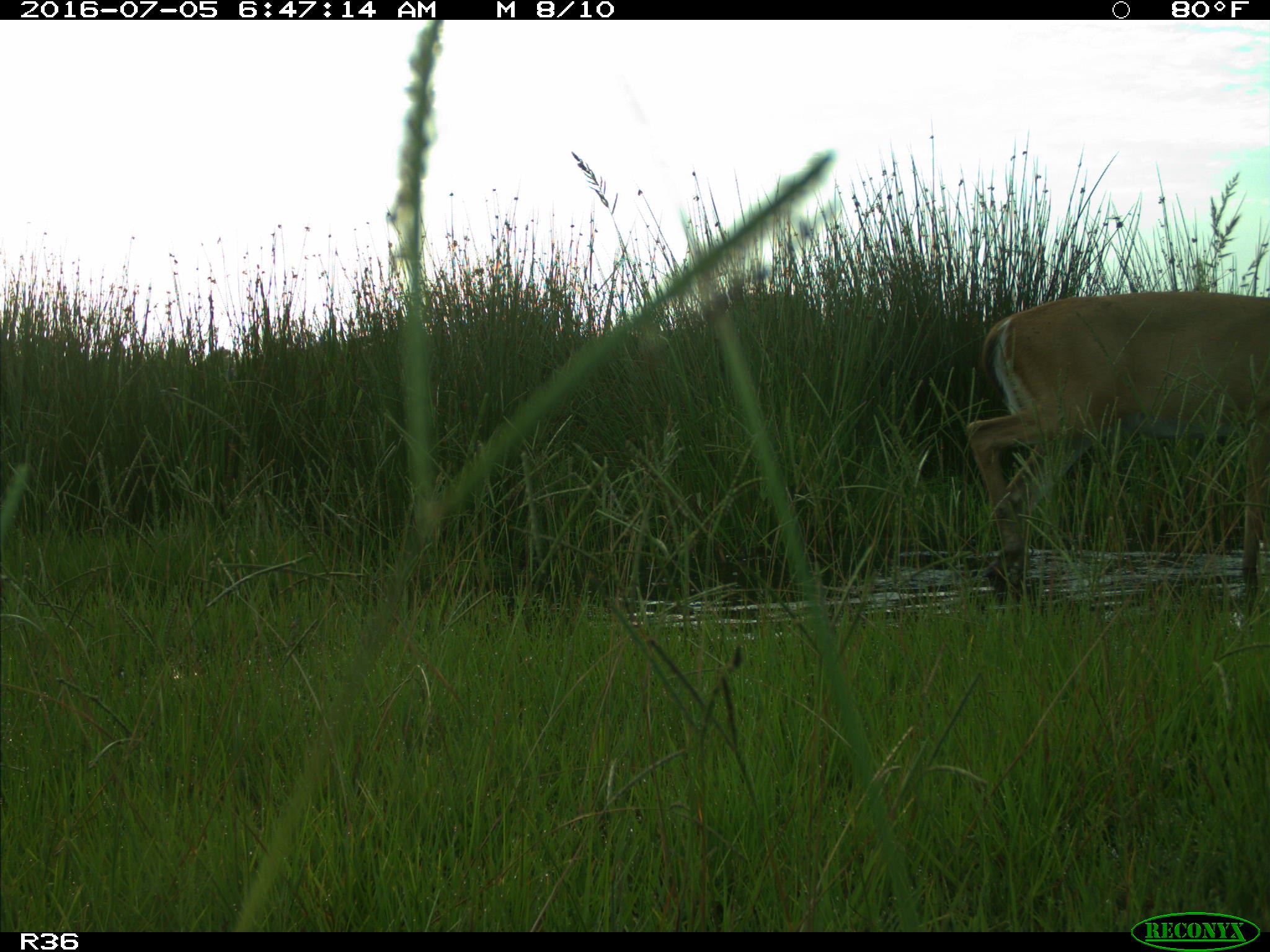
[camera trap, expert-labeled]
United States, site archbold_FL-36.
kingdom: Animalia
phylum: Chordata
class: Mammalia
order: Artiodactyla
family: Cervidae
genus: Odocoileus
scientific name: Odocoileus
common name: deer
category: unidentified deer